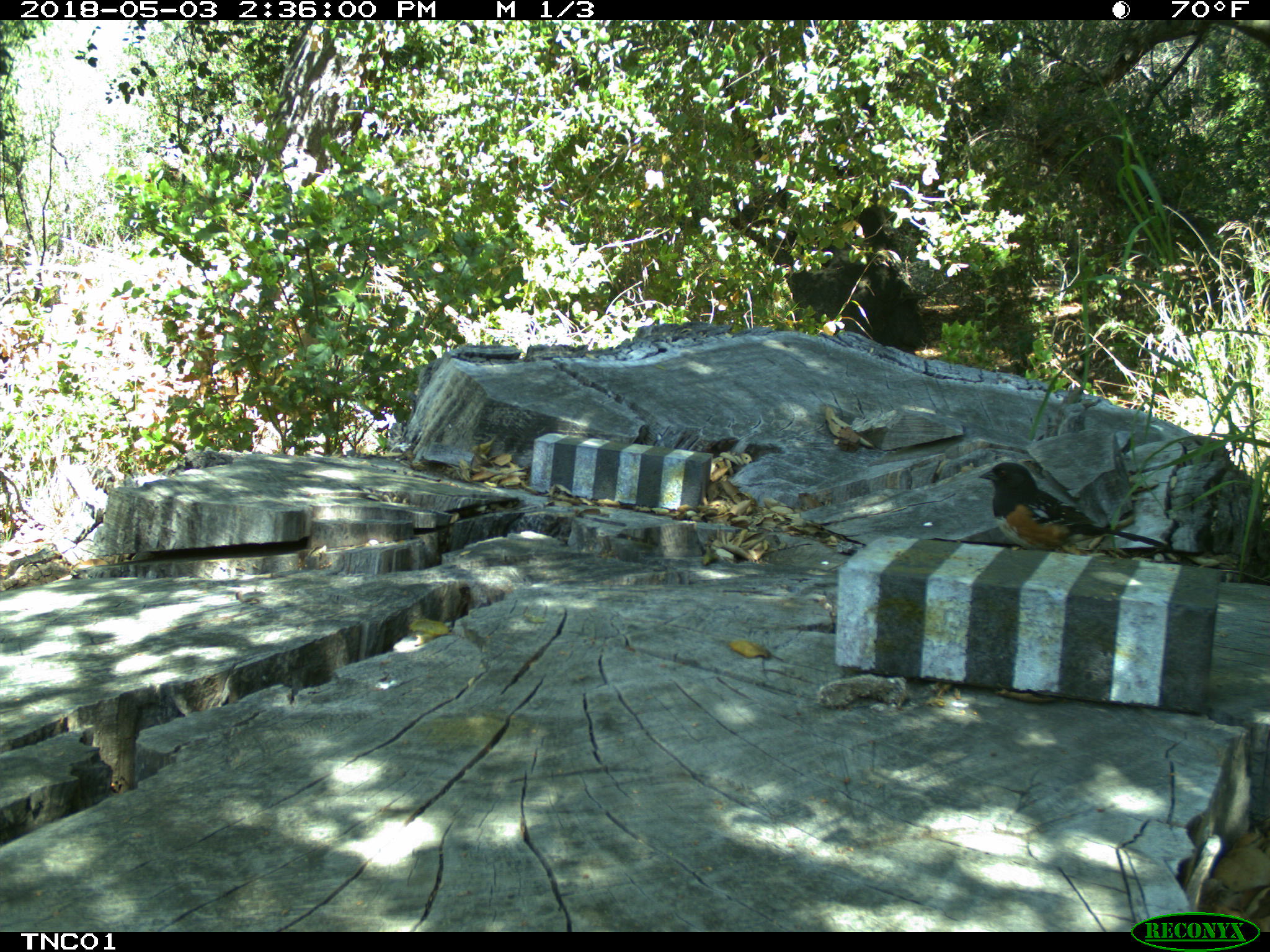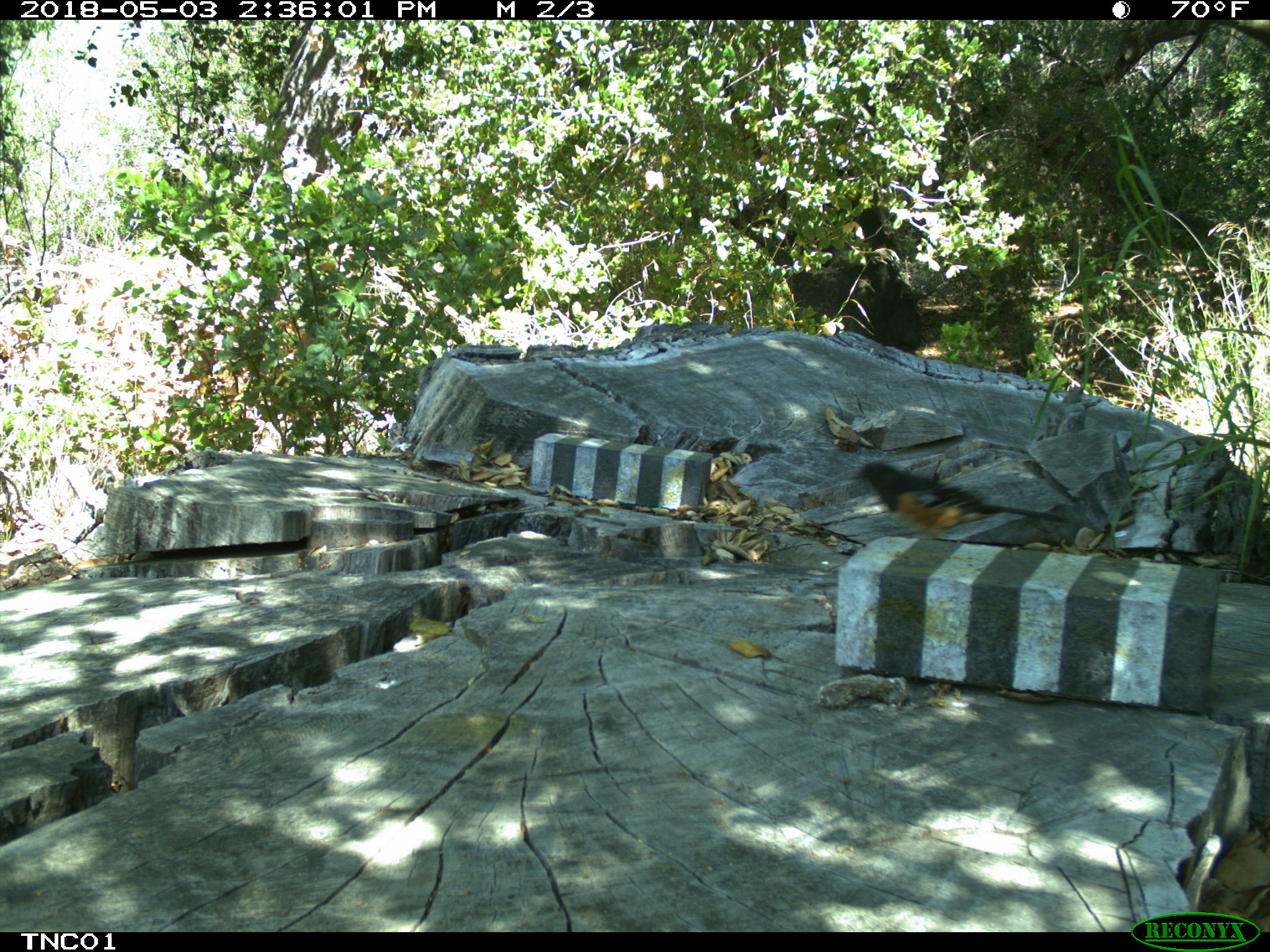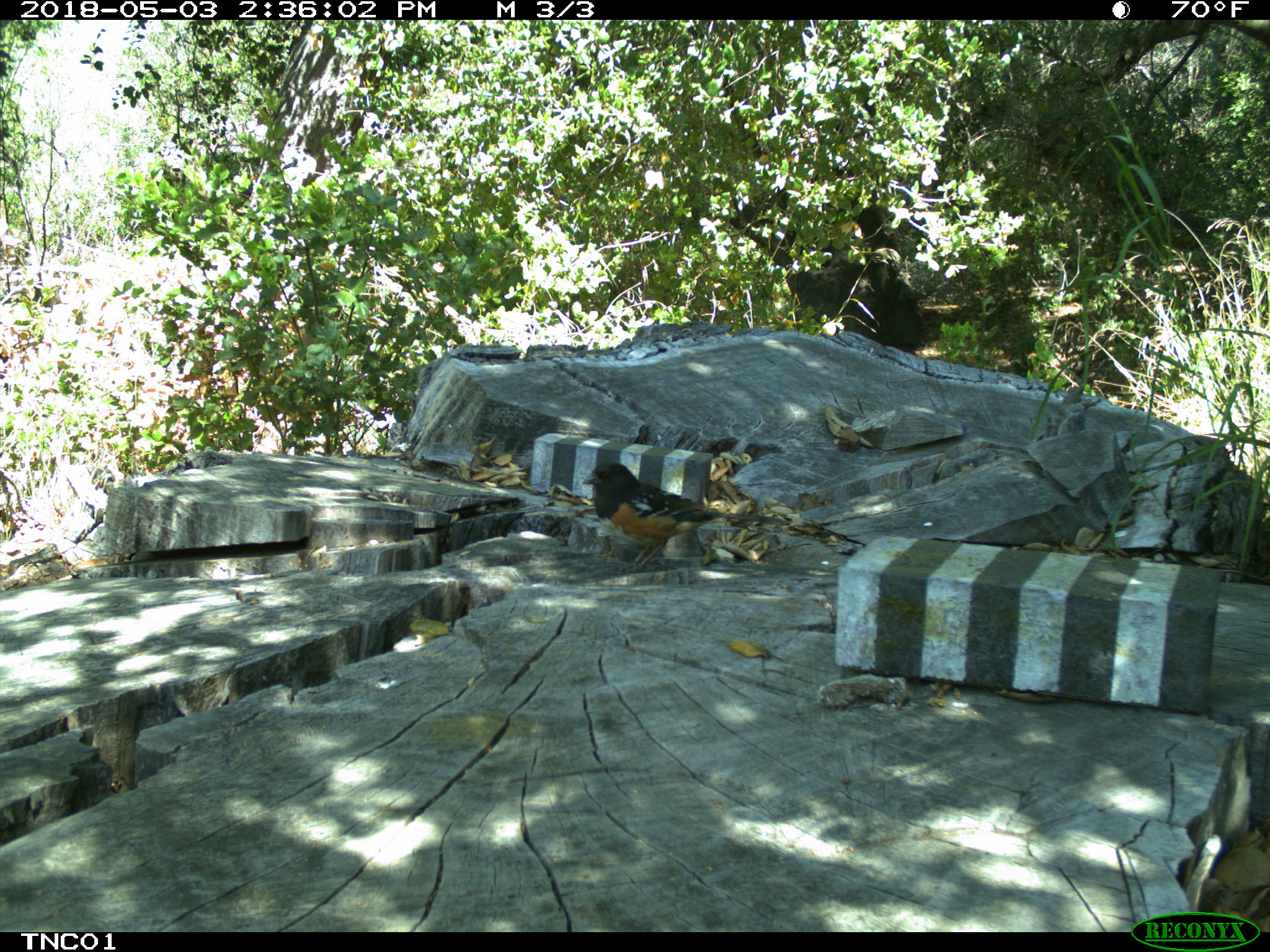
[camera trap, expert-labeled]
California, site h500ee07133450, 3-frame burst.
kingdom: Animalia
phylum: Chordata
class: Aves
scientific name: Aves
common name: bird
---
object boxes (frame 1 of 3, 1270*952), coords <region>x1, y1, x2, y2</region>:
bird: <region>979, 462, 1163, 552</region>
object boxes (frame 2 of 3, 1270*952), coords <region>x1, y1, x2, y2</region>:
bird: <region>847, 461, 1073, 536</region>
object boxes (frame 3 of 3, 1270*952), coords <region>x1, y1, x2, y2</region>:
bird: <region>582, 462, 786, 575</region>